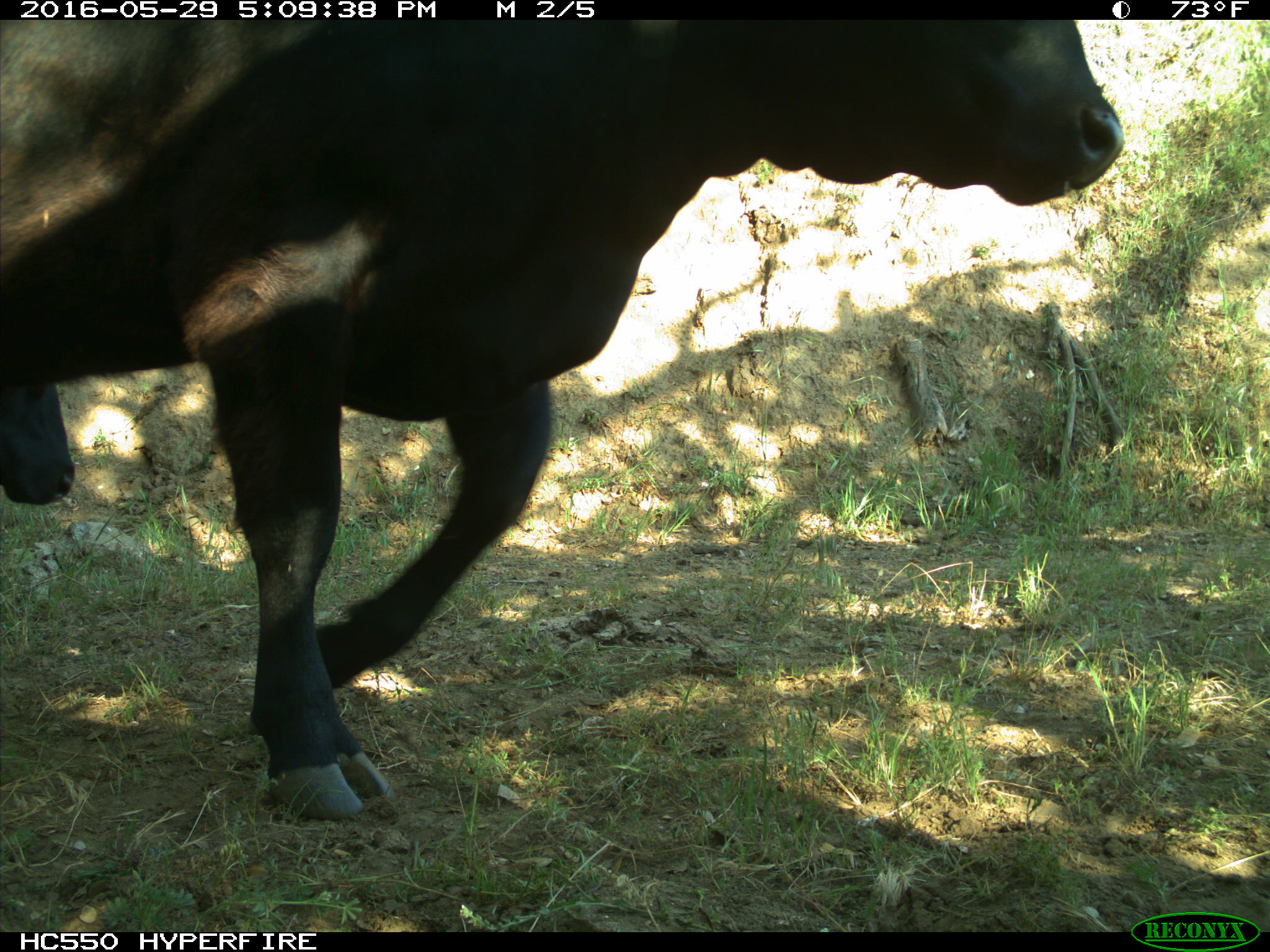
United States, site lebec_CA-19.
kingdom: Animalia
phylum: Chordata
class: Mammalia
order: Artiodactyla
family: Bovidae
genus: Bos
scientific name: Bos taurus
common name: domestic cow